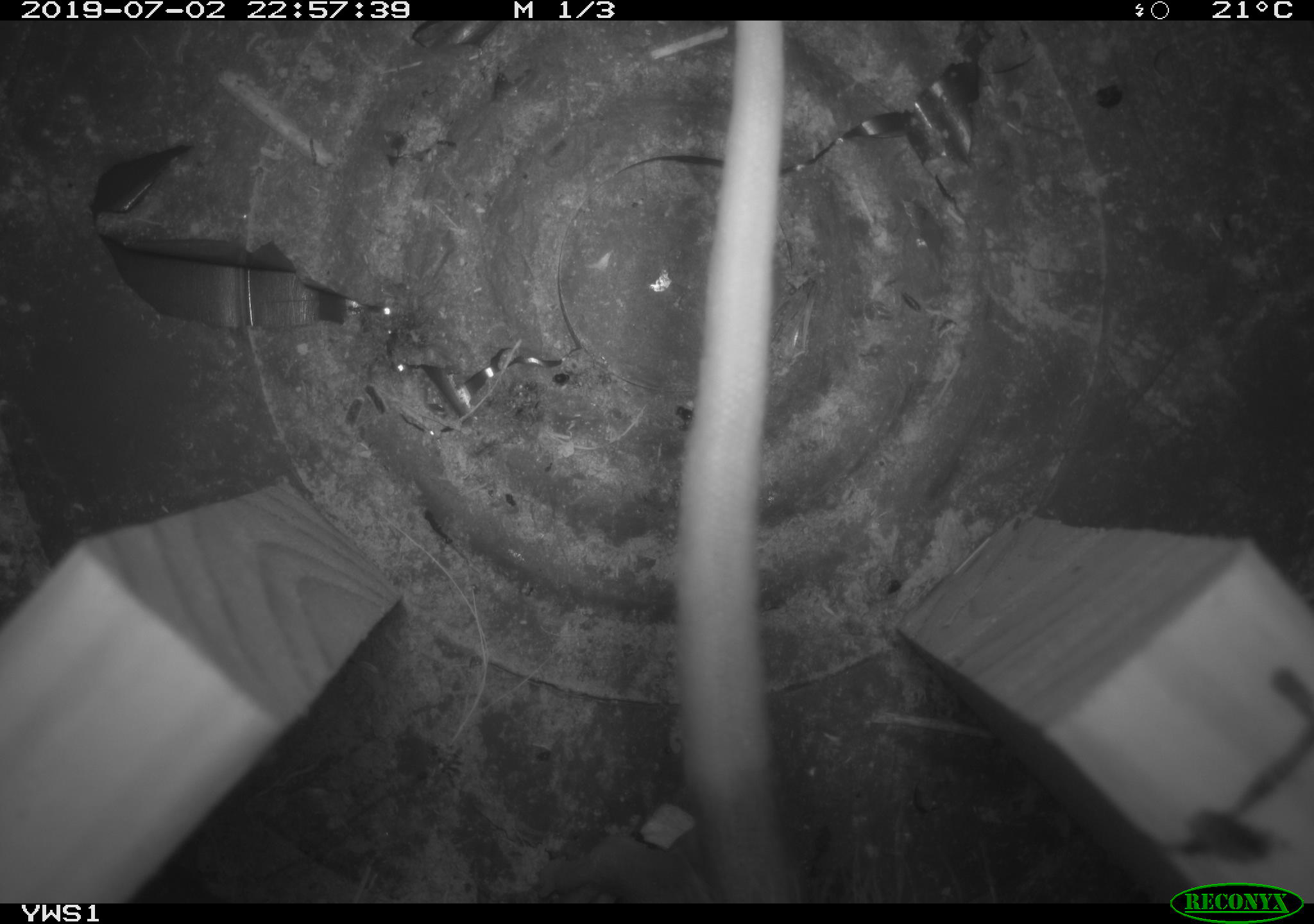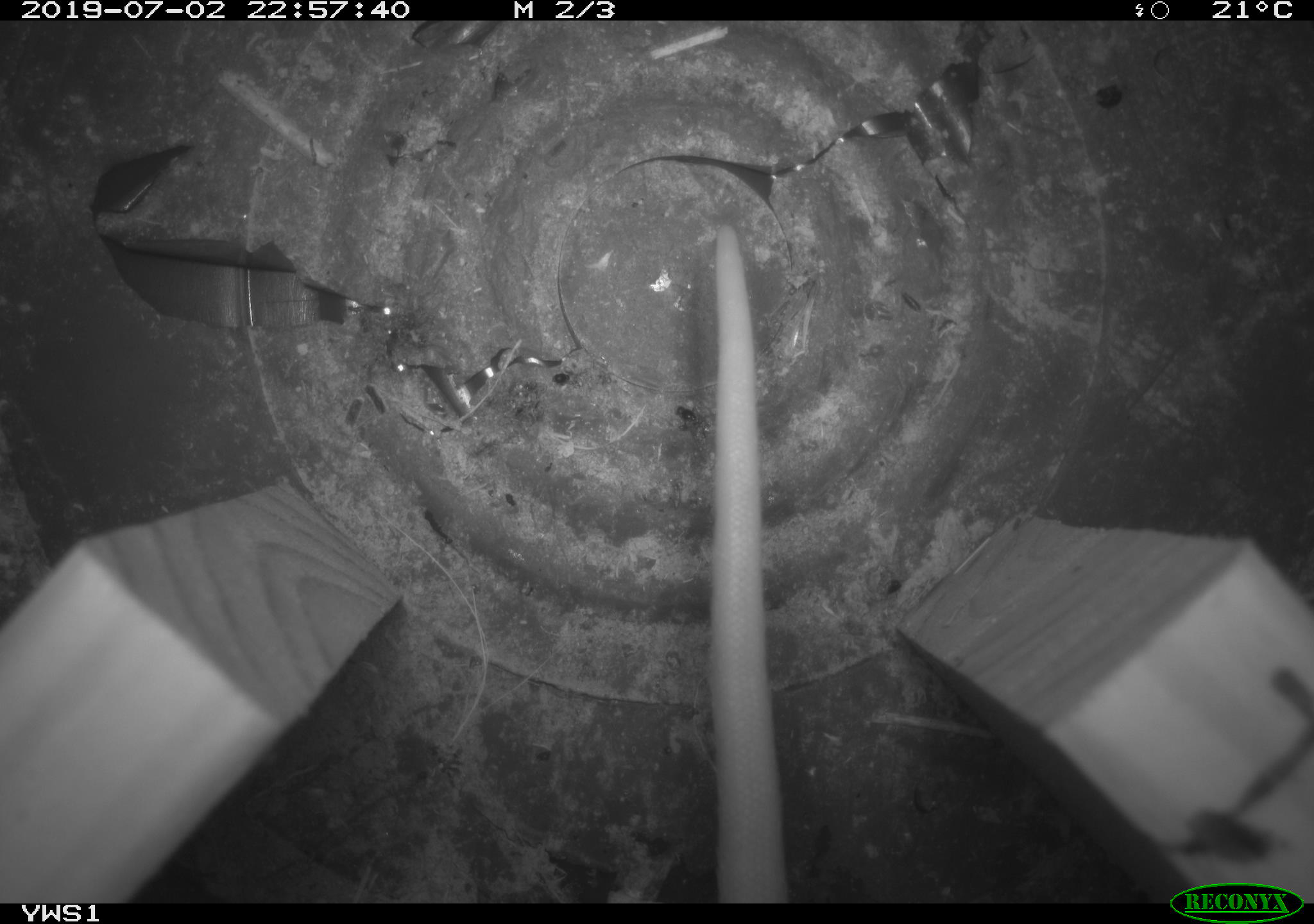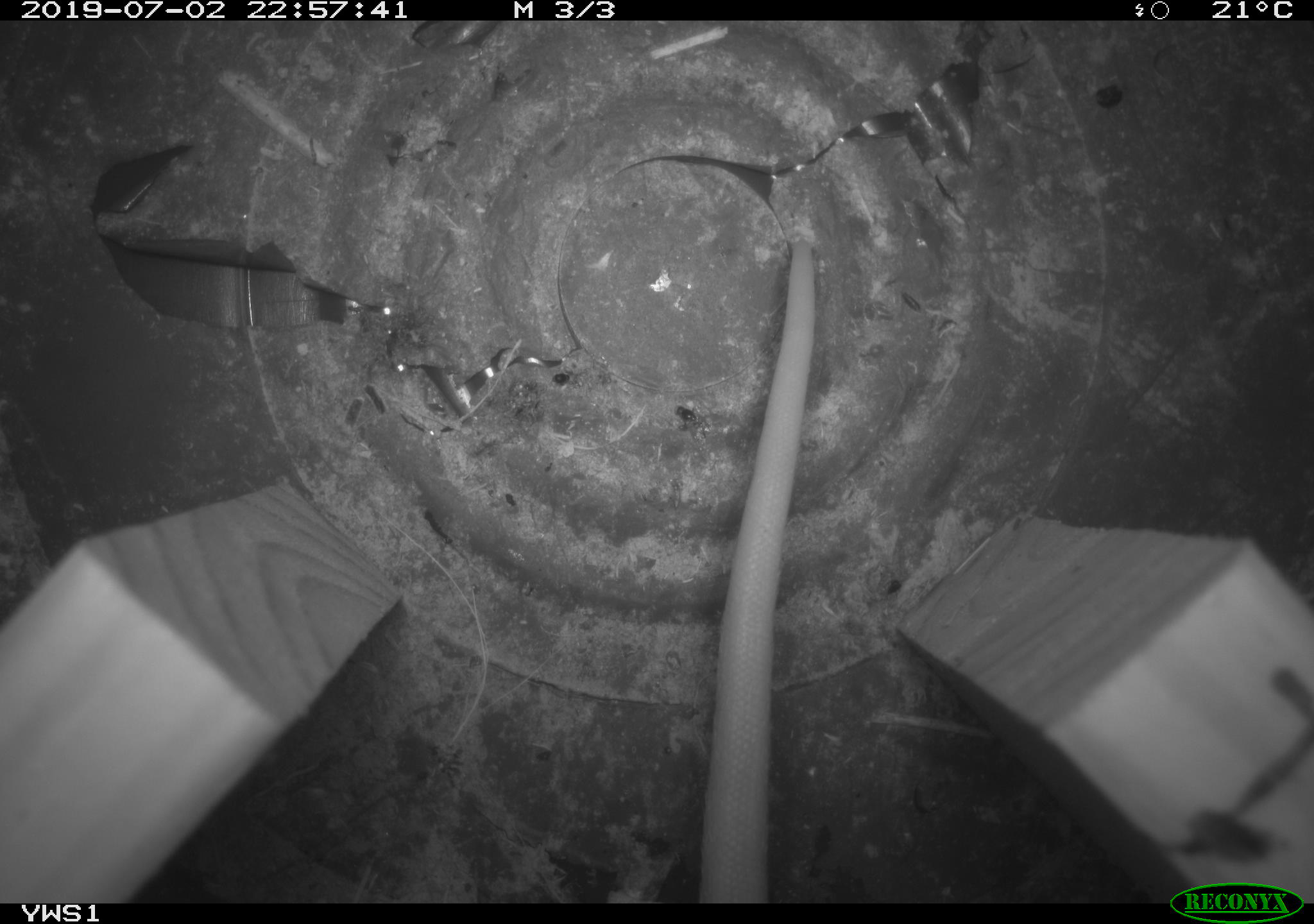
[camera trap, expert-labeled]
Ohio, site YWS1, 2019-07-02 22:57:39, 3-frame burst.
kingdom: Animalia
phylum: Chordata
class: Mammalia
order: Didelphimorphia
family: Didelphidae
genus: Didelphis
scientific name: Didelphis virginiana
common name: virginia opossum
Virginia opossum (Didelphis virginiana).